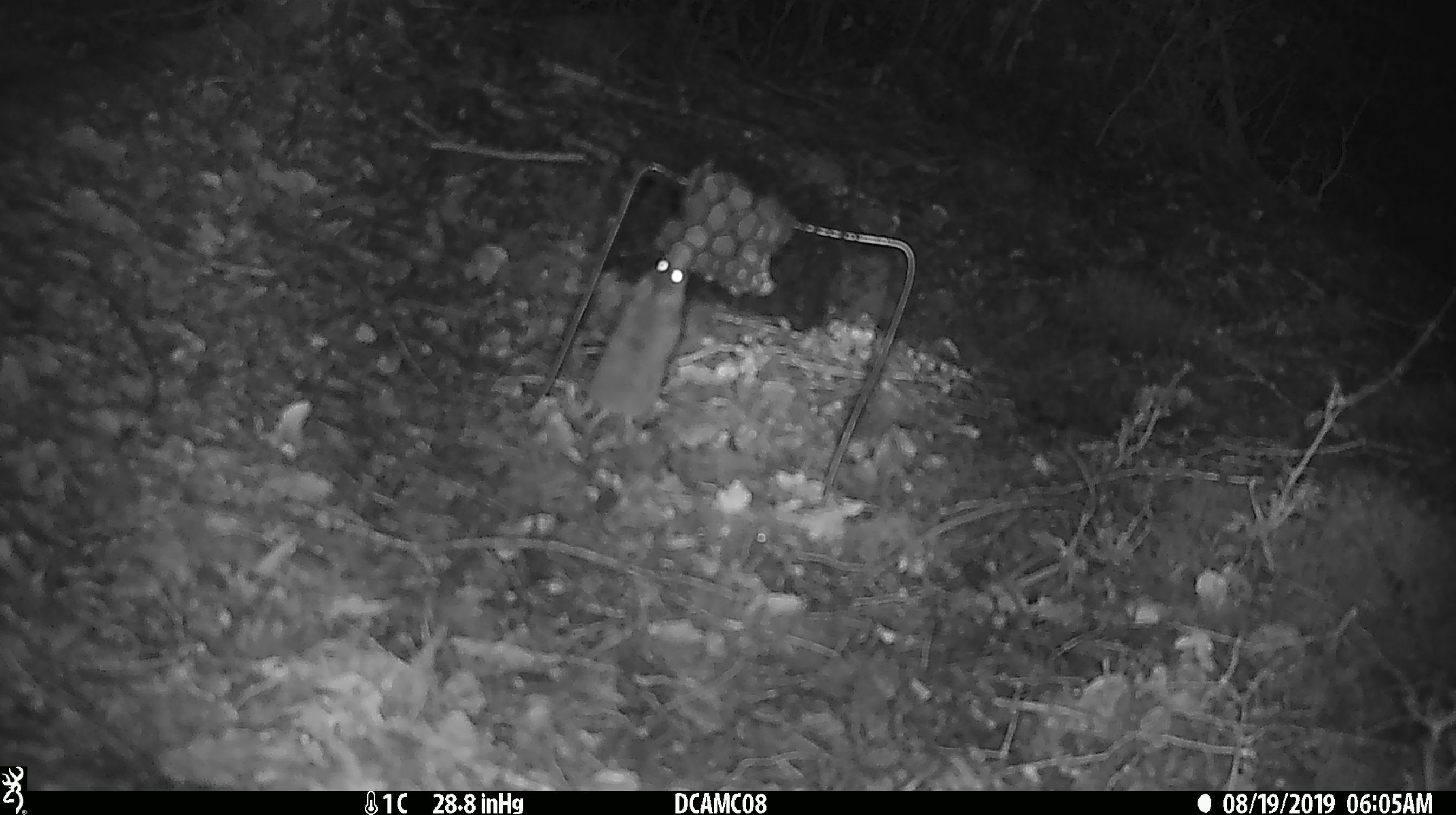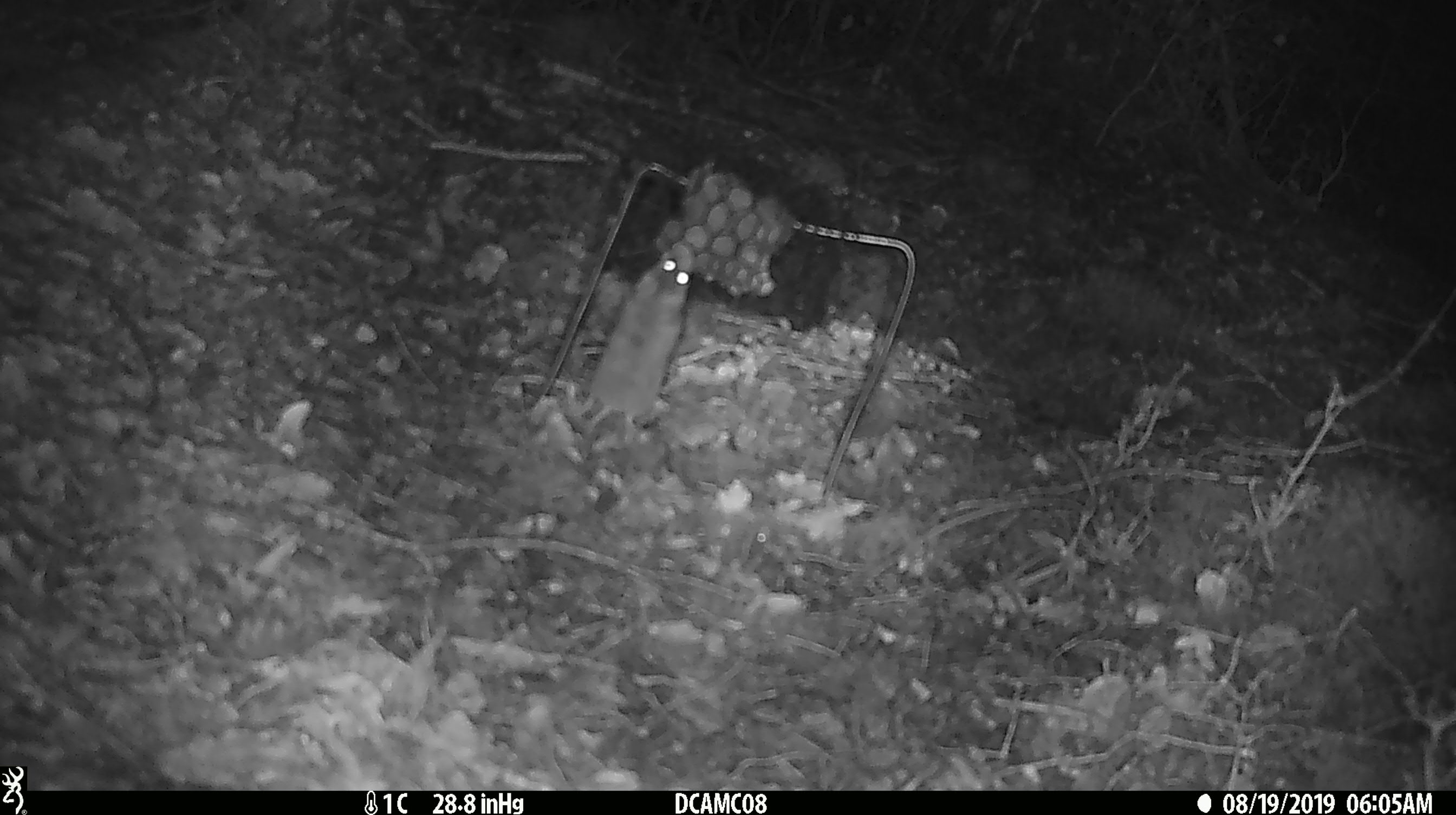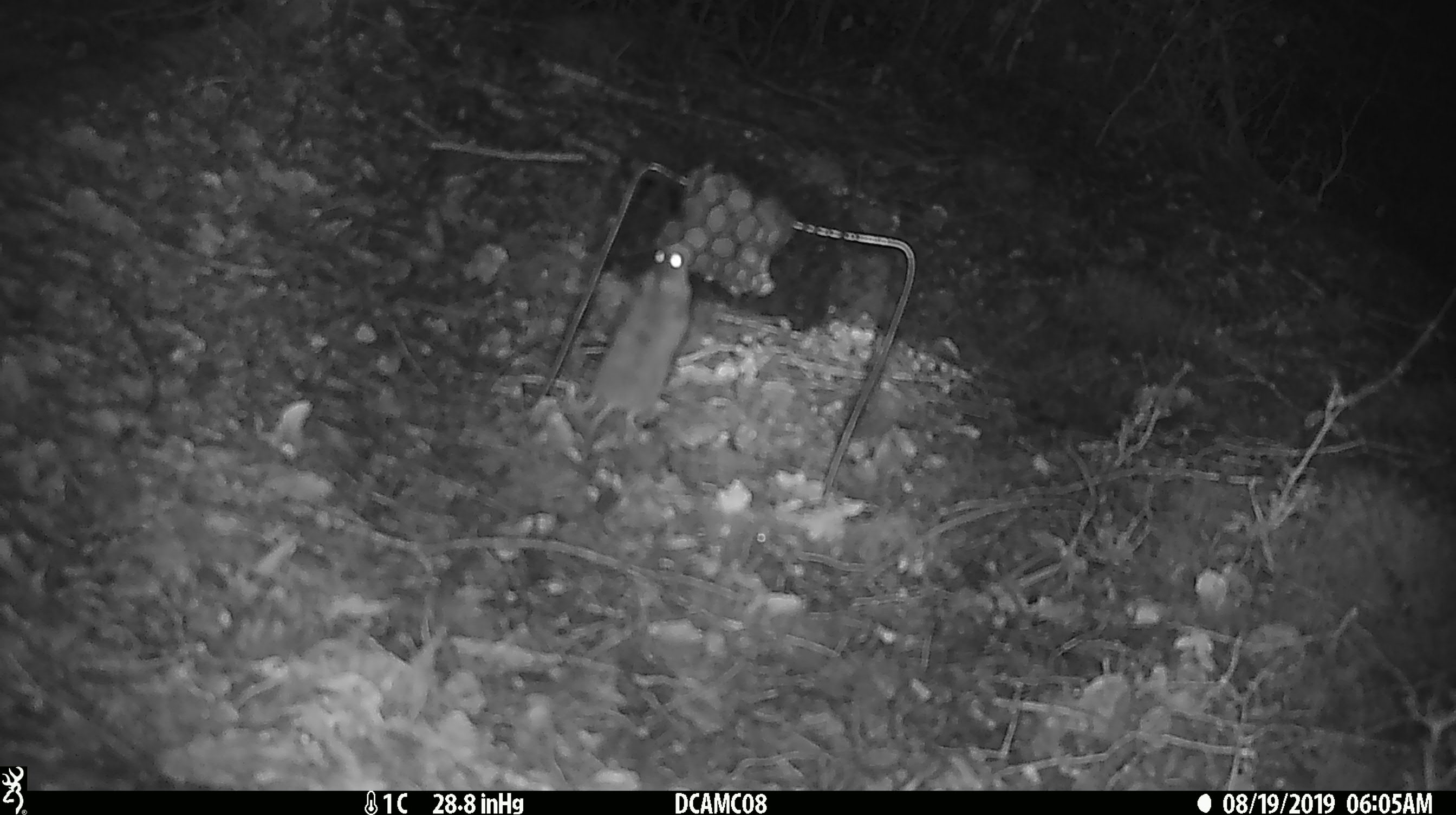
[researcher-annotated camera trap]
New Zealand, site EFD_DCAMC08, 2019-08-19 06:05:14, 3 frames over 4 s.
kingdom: Animalia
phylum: Chordata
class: Mammalia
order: Rodentia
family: Muridae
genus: Mus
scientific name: Mus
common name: mouse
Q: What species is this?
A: Mouse (Mus).